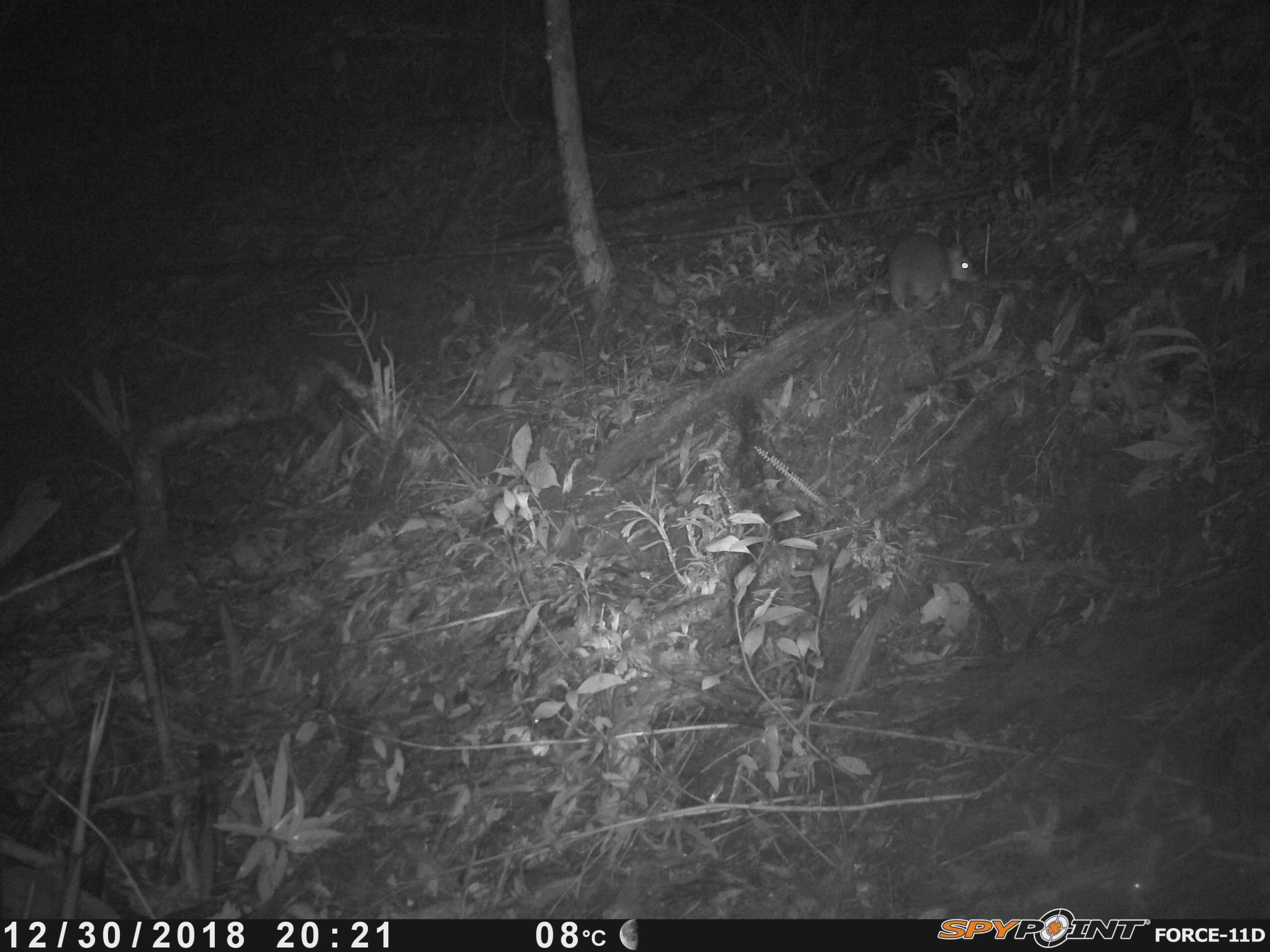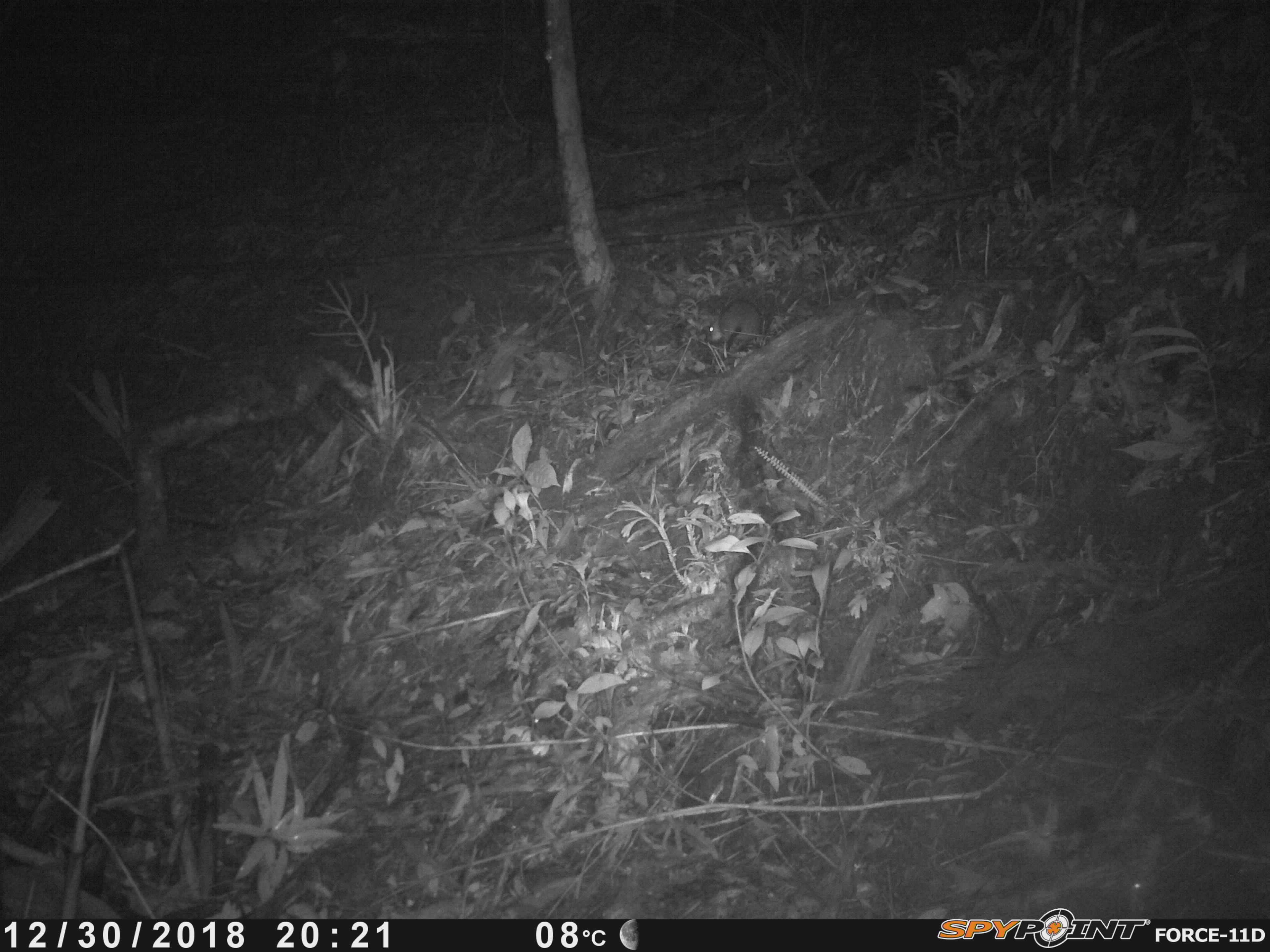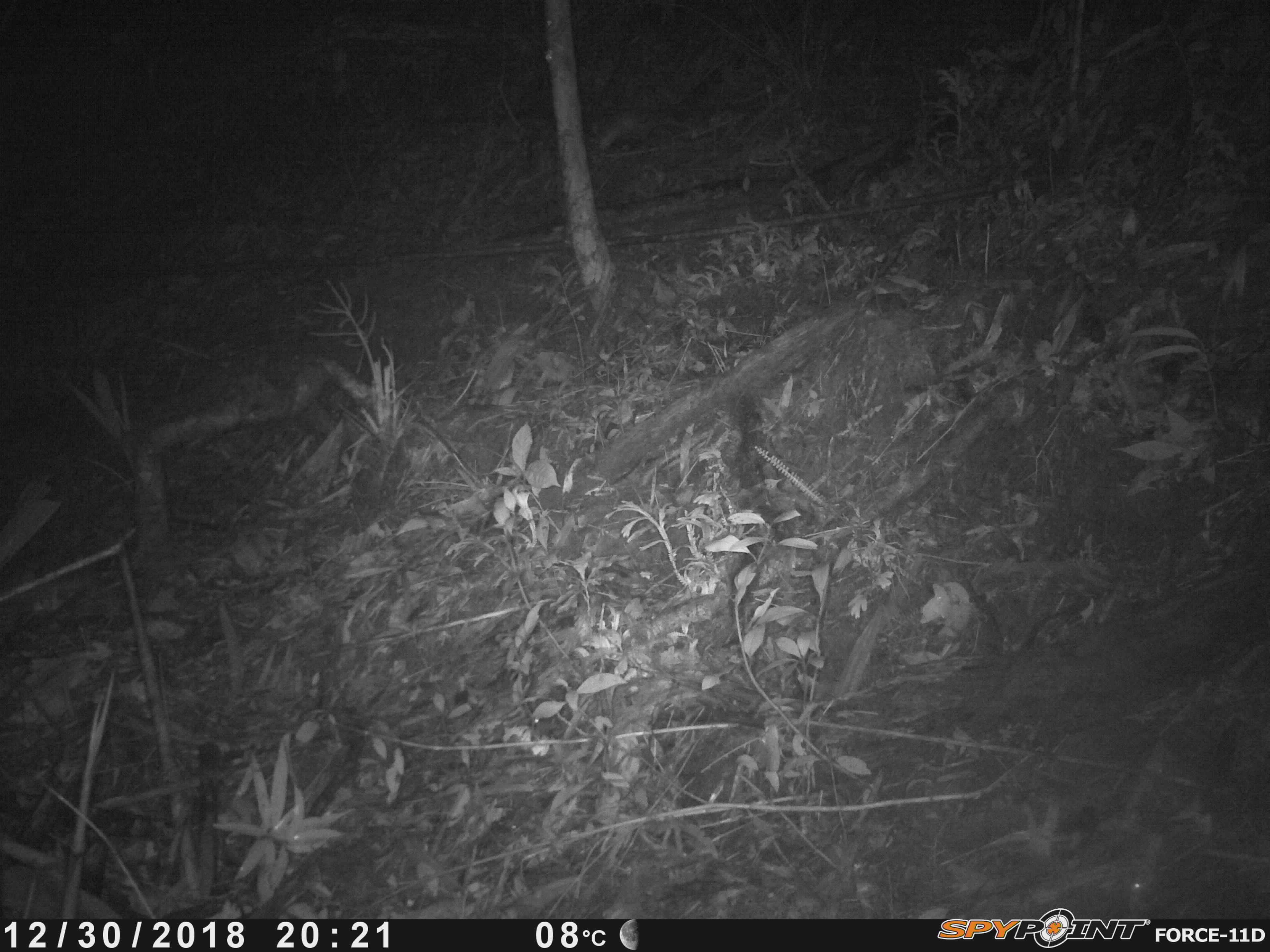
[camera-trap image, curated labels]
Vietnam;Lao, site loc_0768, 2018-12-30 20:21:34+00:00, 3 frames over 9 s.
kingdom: Animalia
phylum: Chordata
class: Mammalia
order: Rodentia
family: Muridae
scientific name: Muridae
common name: old-world mice and rats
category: unidentified murid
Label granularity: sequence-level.